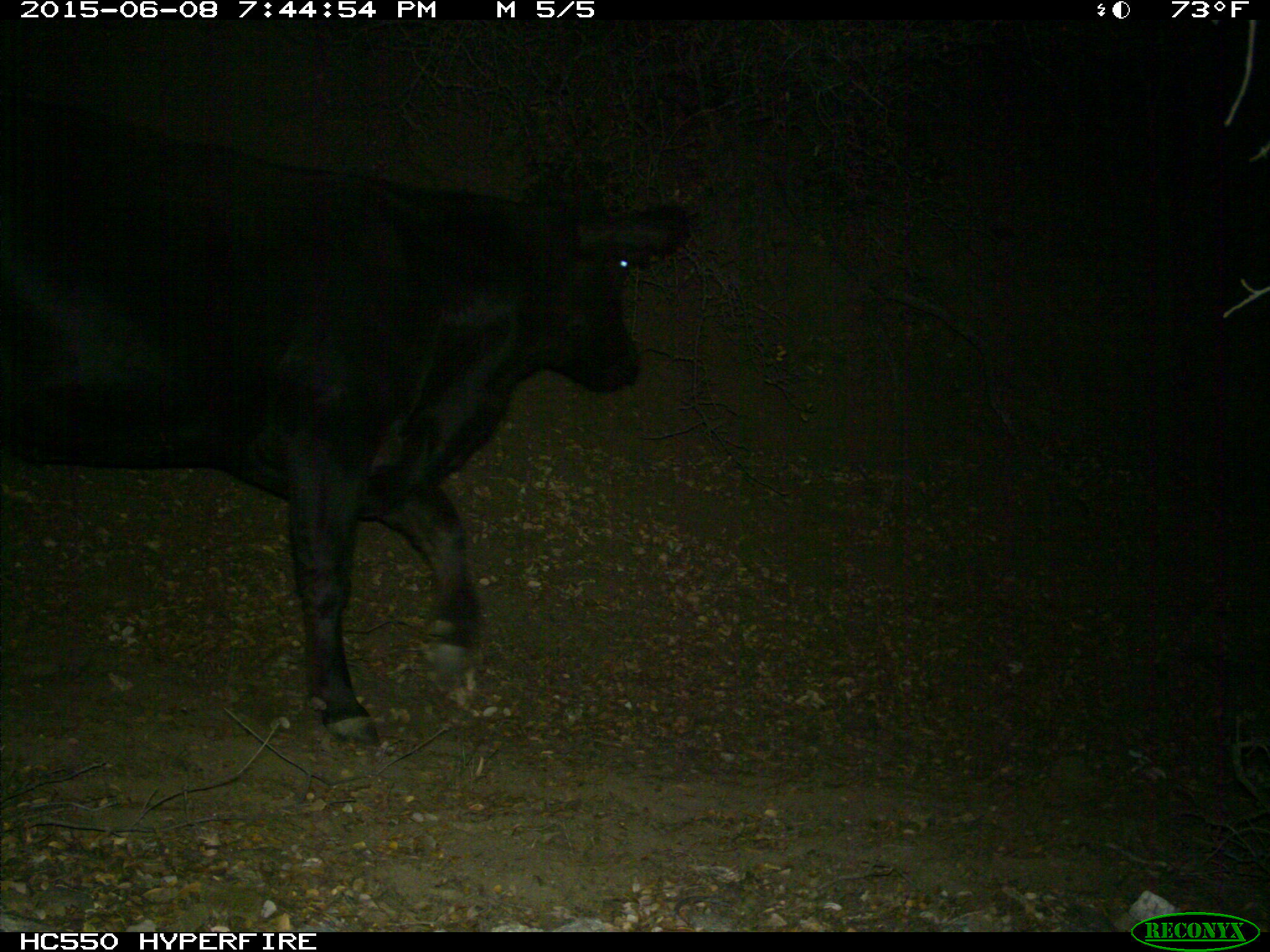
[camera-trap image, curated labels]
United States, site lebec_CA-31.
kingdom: Animalia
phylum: Chordata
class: Mammalia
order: Artiodactyla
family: Bovidae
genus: Bos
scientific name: Bos taurus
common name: domestic cow